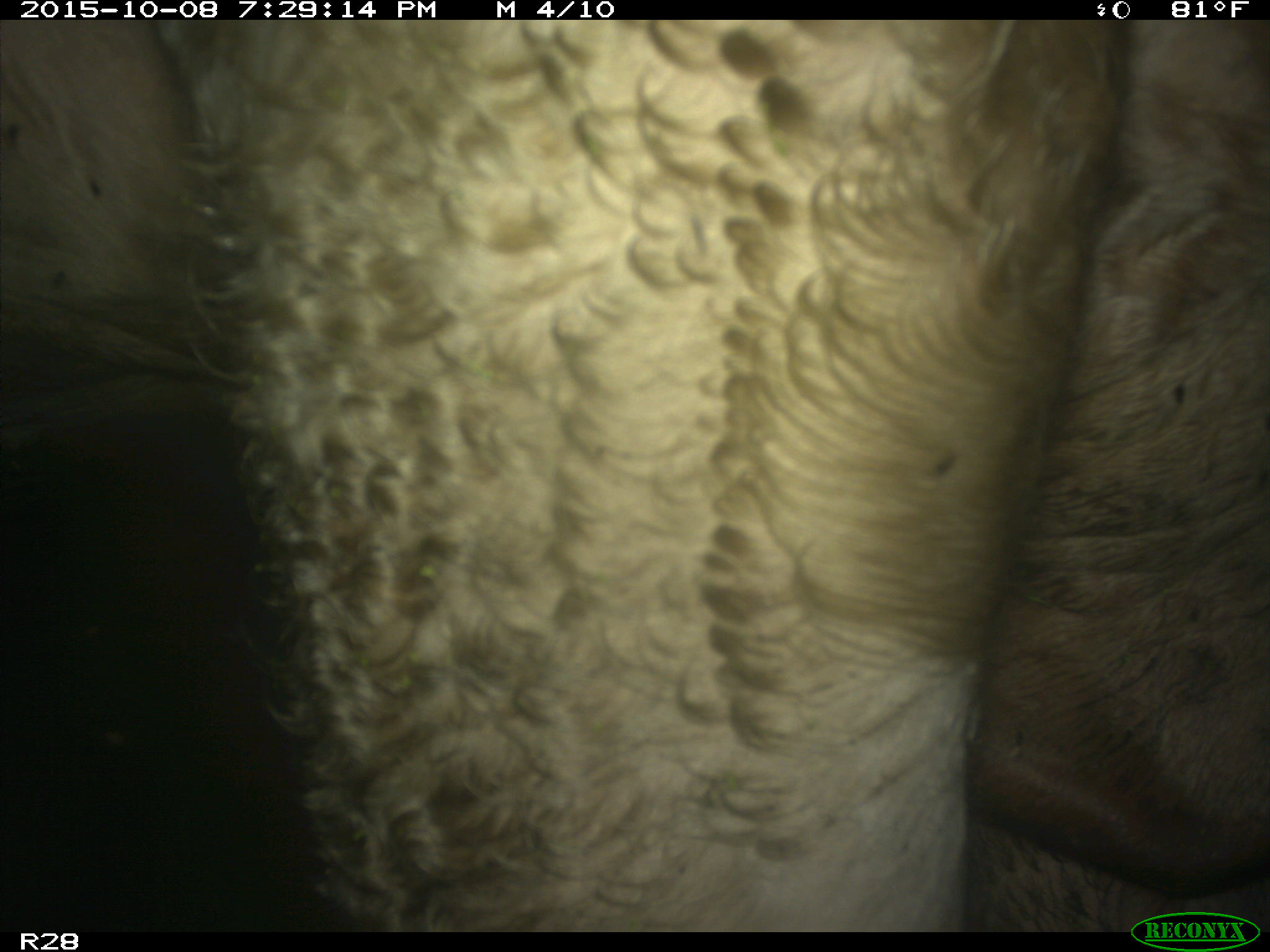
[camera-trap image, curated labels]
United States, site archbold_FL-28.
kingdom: Animalia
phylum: Chordata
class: Mammalia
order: Artiodactyla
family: Bovidae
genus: Bos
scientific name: Bos taurus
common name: domestic cow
Bos taurus (domestic cow).